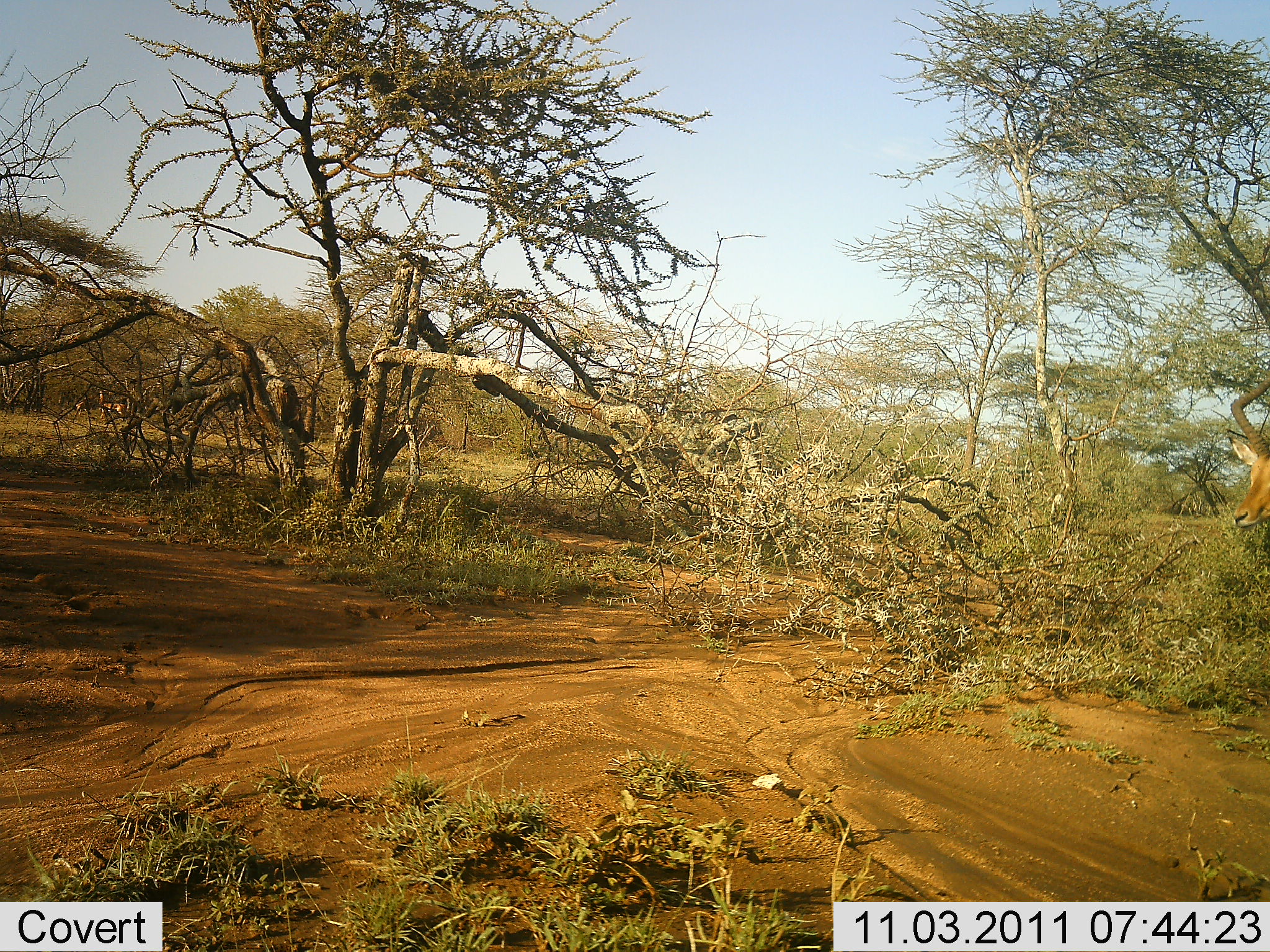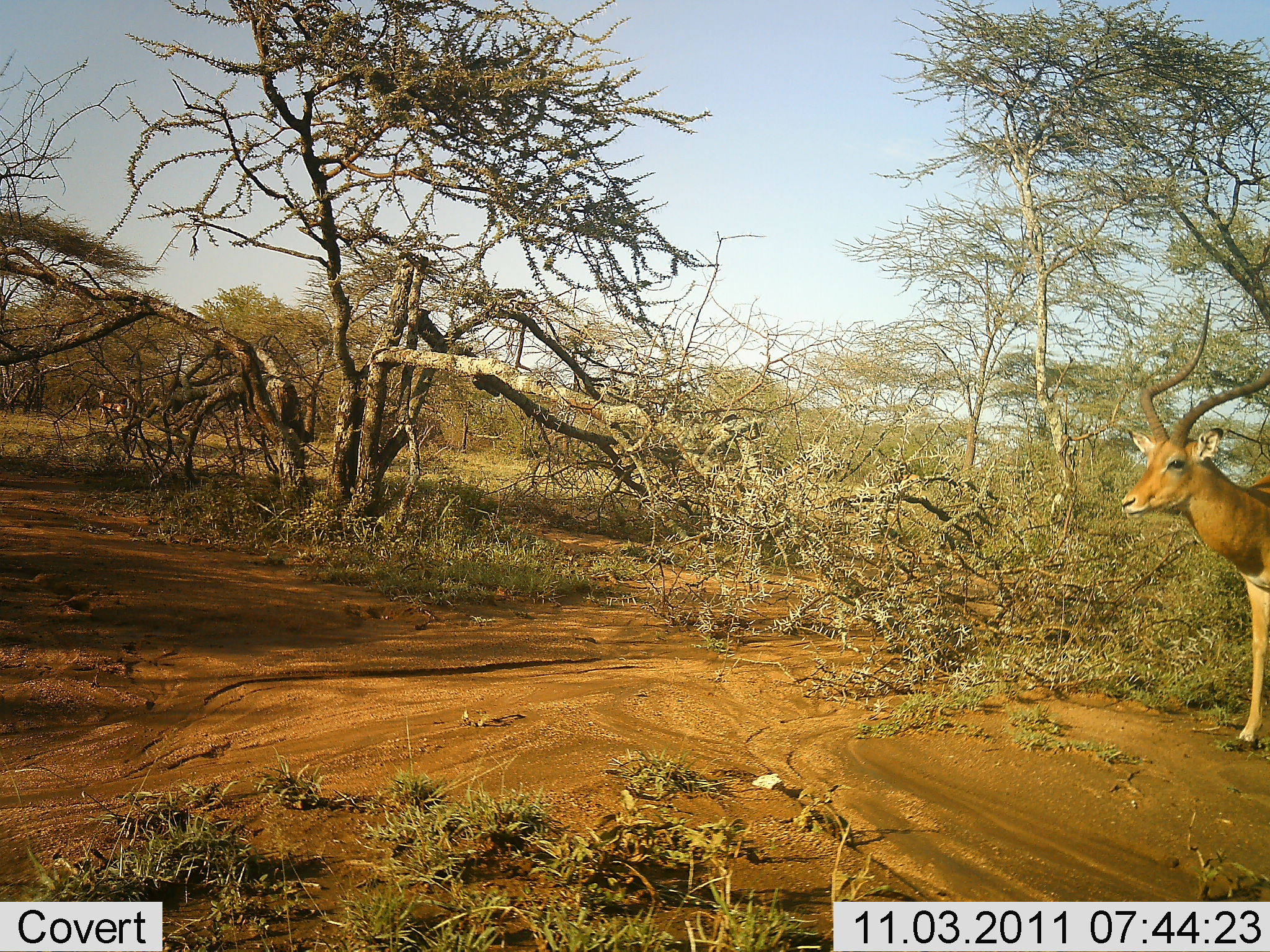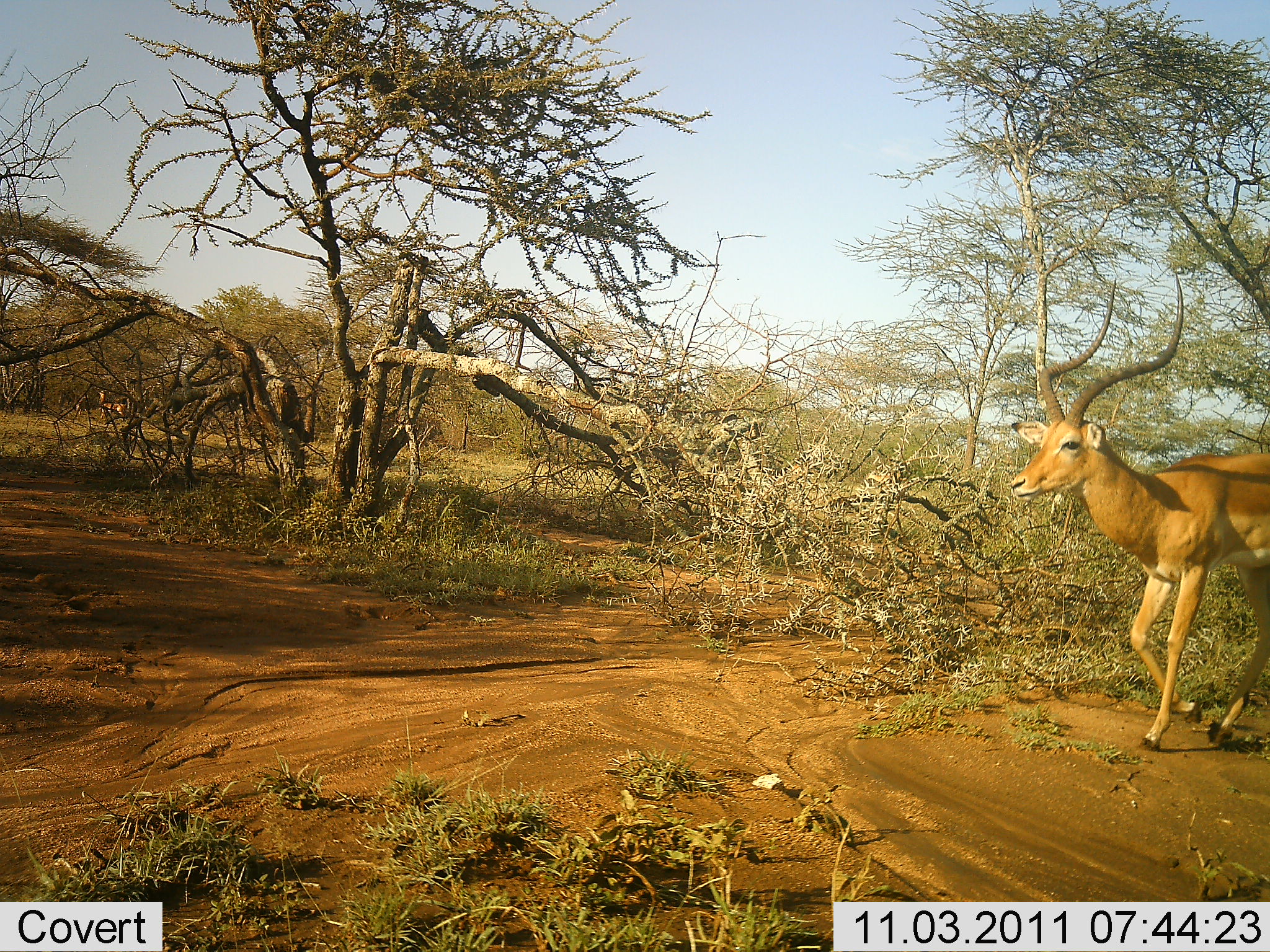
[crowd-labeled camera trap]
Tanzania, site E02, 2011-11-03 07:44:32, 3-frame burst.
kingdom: Animalia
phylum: Chordata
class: Mammalia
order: Artiodactyla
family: Bovidae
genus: Aepyceros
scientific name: Aepyceros melampus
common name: impala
Impala (Aepyceros melampus), count 1. Behavior (volunteer vote fractions): standing 33%, resting 0%, moving 75%, interacting 0%. Young present (vote fraction): 0%. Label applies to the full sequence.